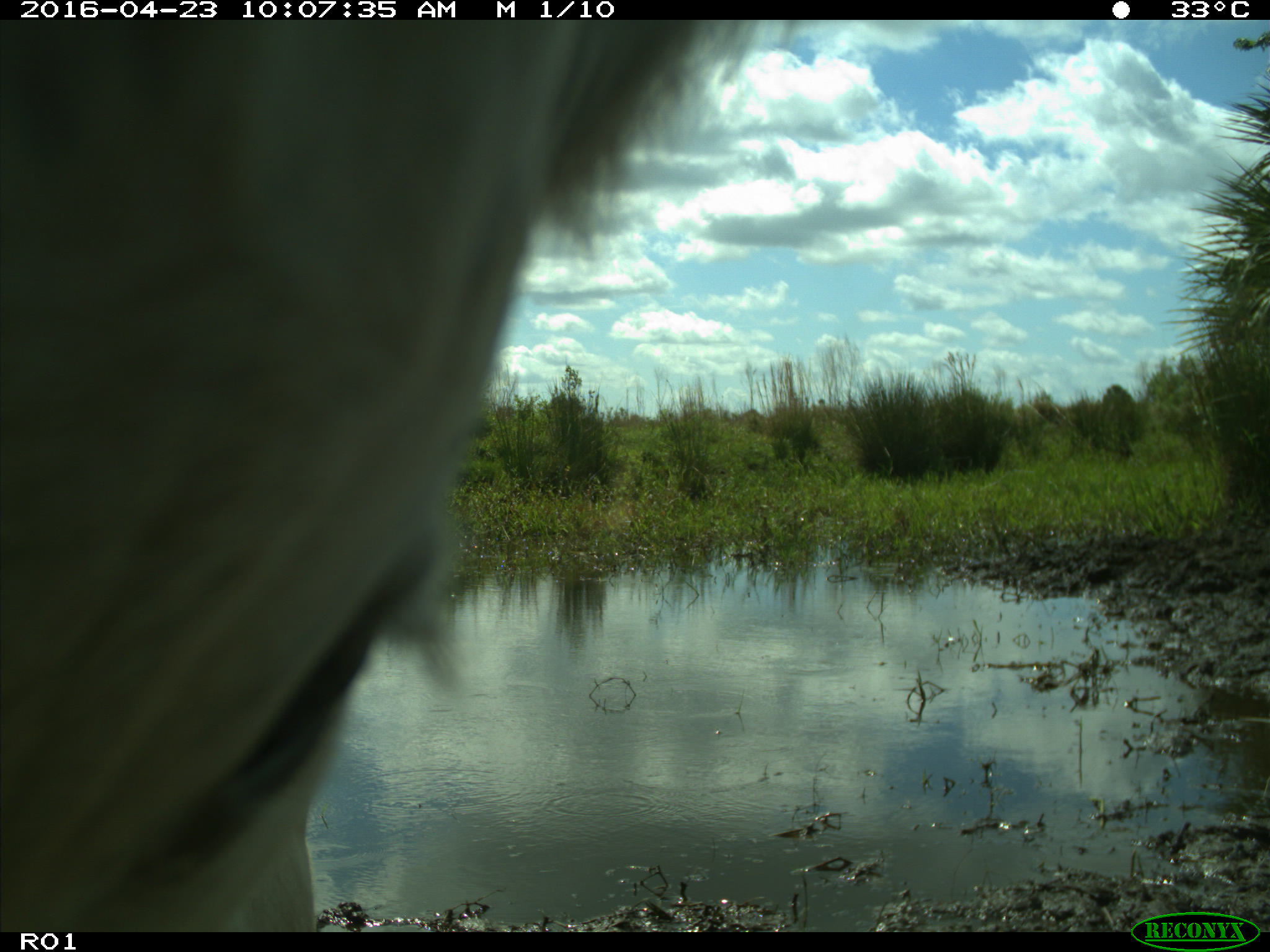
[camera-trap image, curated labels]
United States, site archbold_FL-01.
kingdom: Animalia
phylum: Chordata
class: Mammalia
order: Artiodactyla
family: Bovidae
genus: Bos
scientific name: Bos taurus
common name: domestic cow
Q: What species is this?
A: Bos taurus (domestic cow).